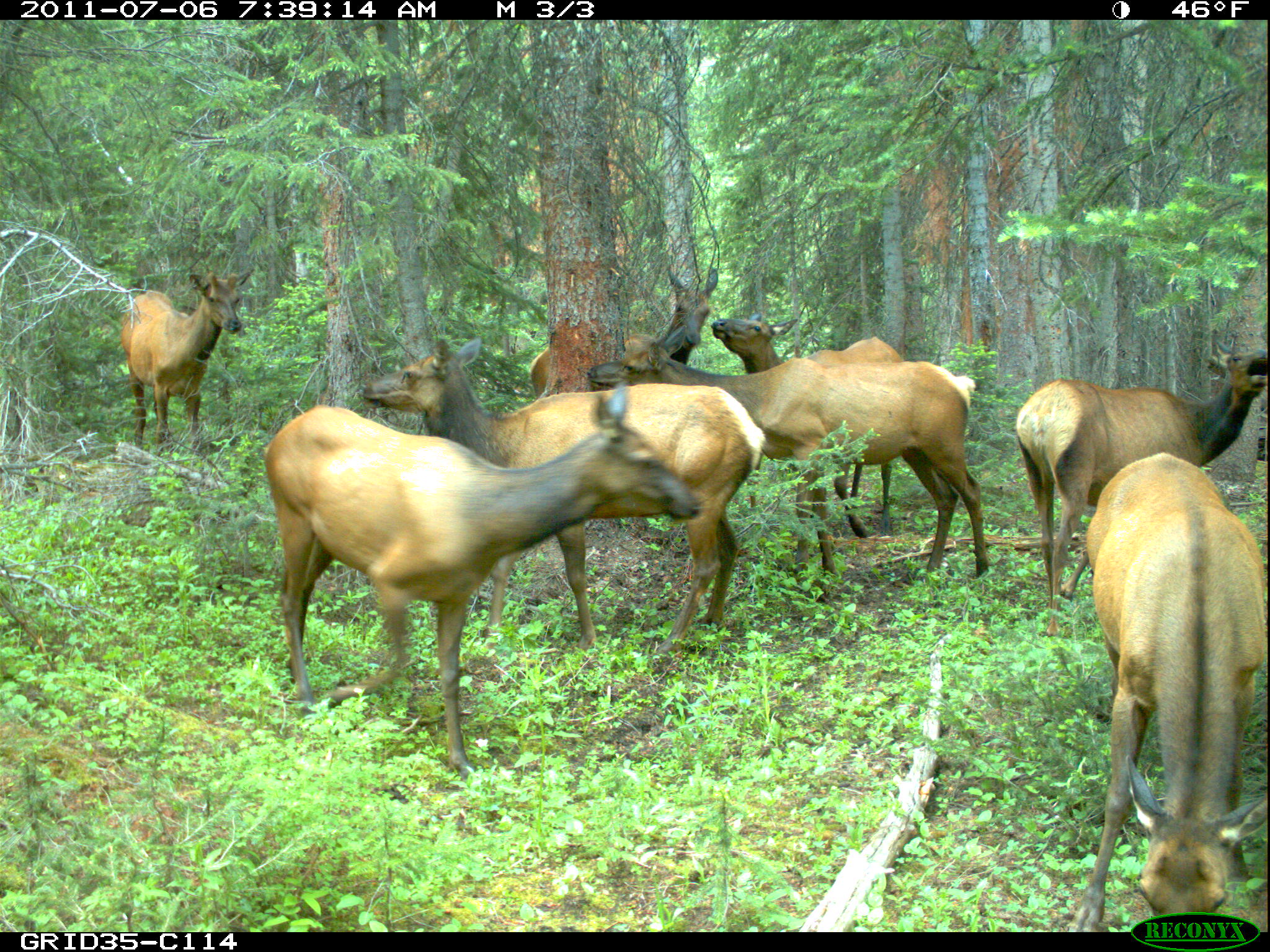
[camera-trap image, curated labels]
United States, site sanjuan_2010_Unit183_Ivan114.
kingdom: Animalia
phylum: Chordata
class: Mammalia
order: Artiodactyla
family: Cervidae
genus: Cervus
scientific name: Cervus elaphus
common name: red deer